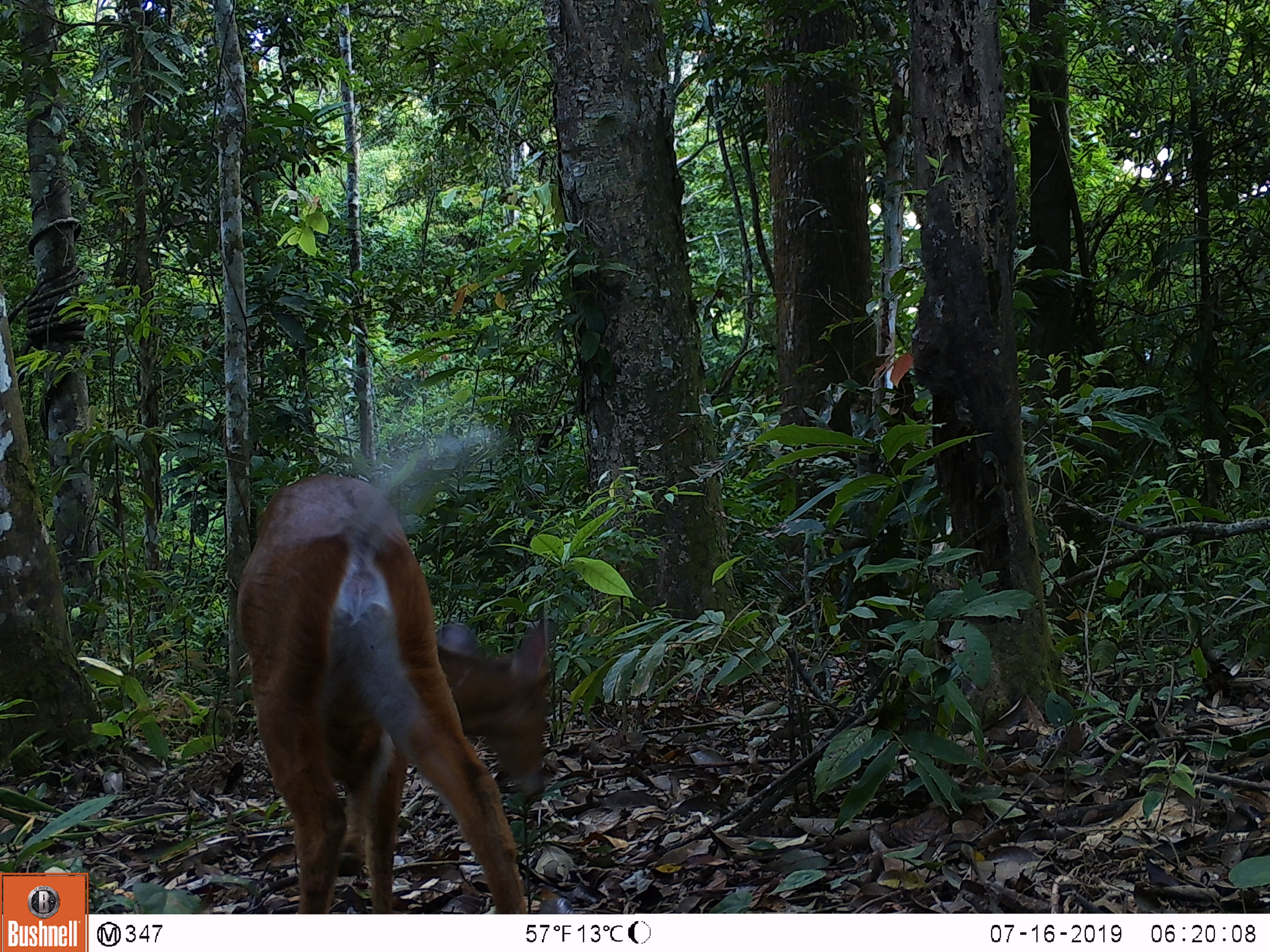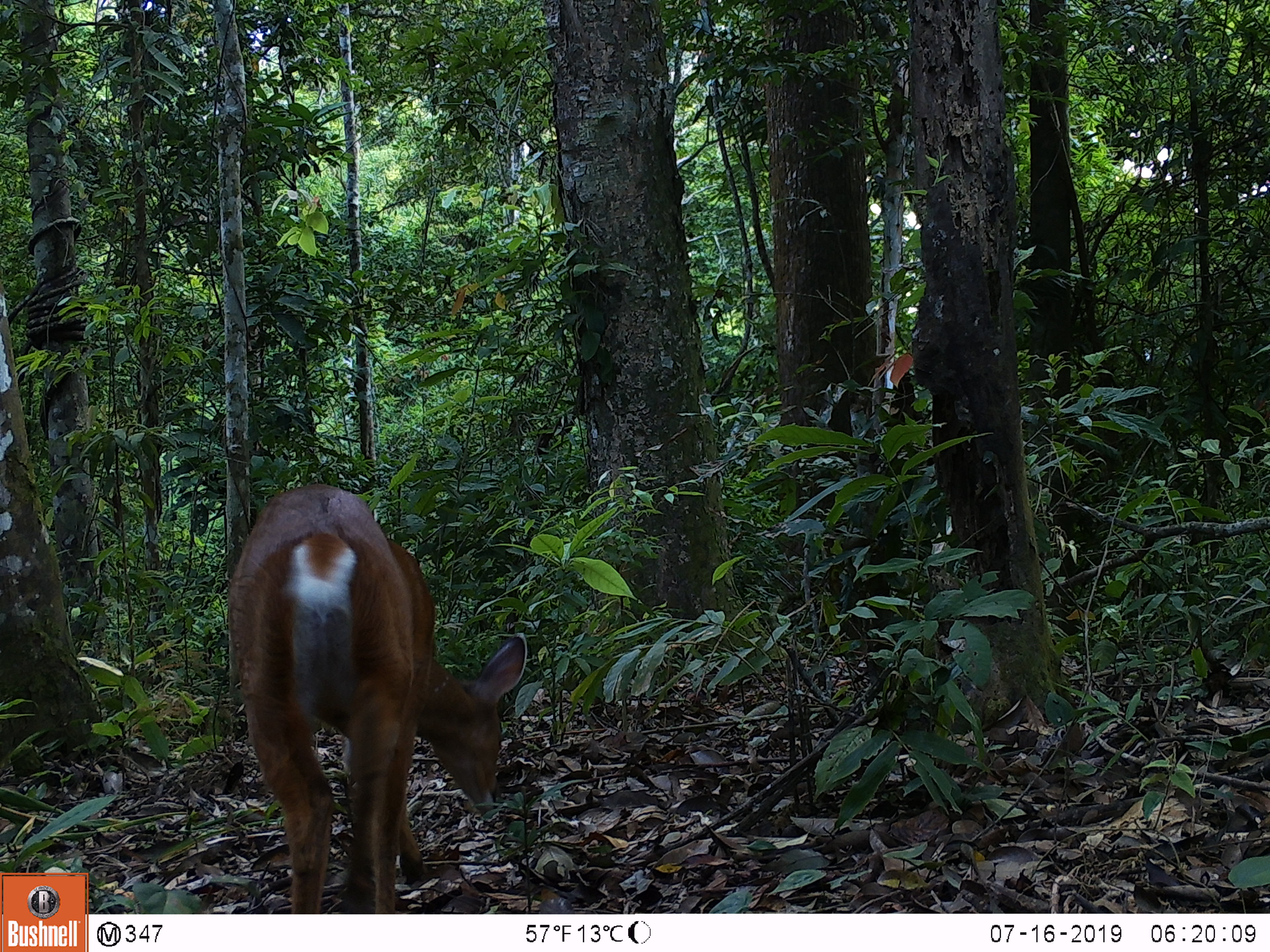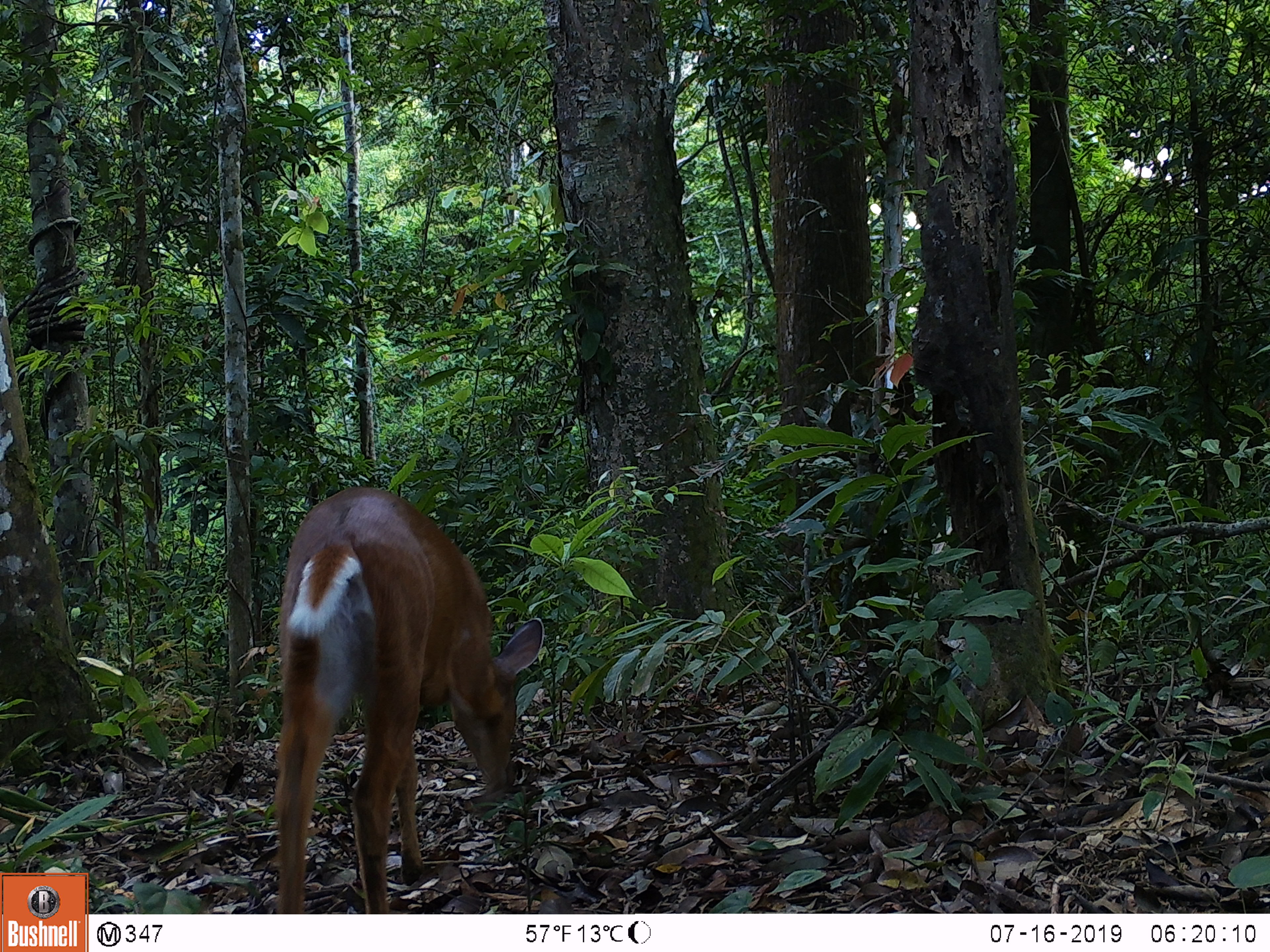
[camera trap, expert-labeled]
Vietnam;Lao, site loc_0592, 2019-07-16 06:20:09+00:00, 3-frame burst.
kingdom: Animalia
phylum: Chordata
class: Mammalia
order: Artiodactyla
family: Cervidae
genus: Muntiacus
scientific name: Muntiacus muntjak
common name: red muntjac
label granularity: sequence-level